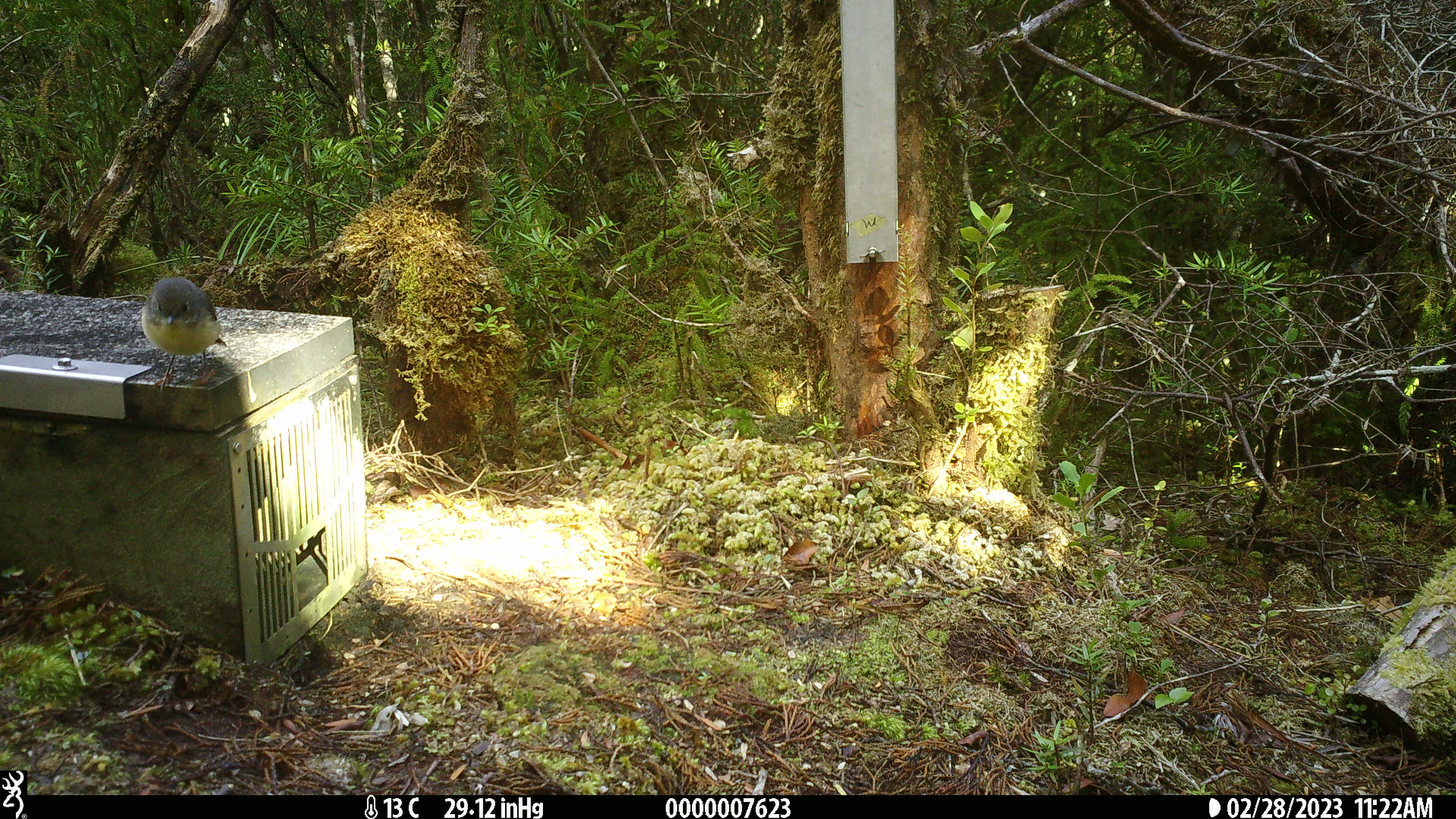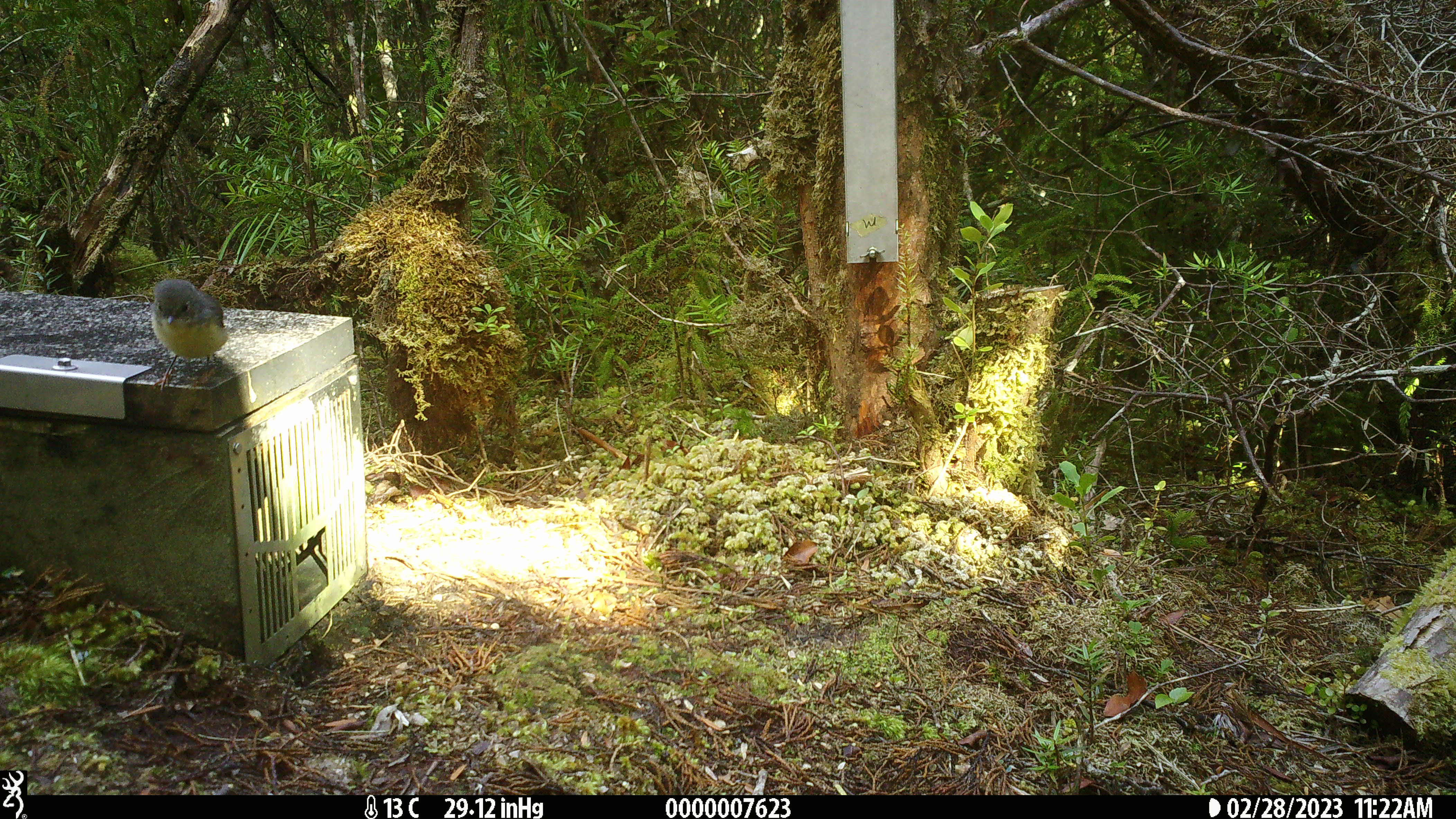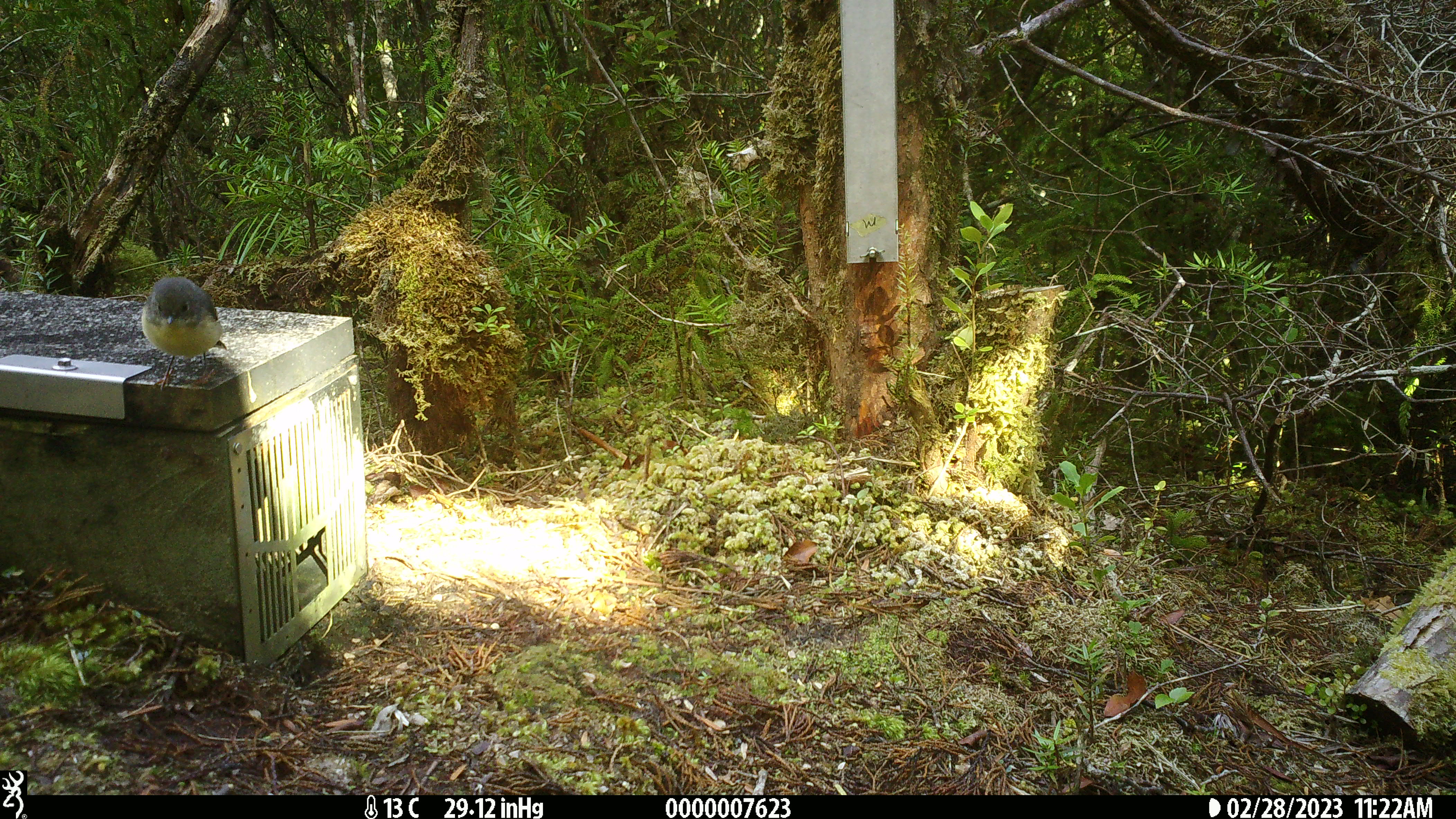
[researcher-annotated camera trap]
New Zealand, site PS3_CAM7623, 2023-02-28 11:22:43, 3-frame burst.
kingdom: Animalia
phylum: Chordata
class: Aves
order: Passeriformes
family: Petroicidae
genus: Petroica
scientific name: Petroica macrocephala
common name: tomtit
Tomtit (Petroica macrocephala).